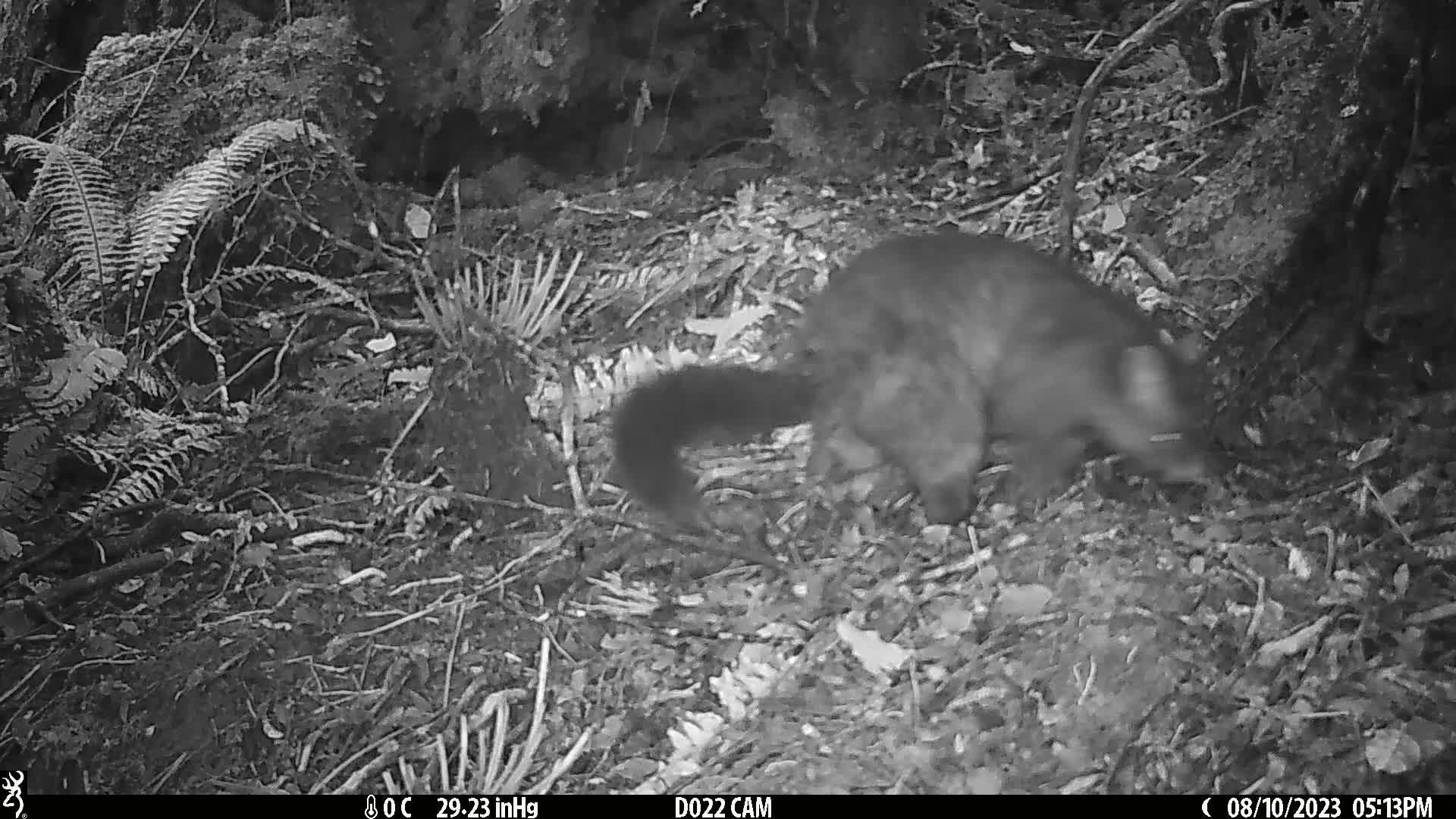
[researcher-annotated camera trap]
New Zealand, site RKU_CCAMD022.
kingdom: Animalia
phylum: Chordata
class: Mammalia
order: Diprotodontia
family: Phalangeridae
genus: Trichosurus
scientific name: Trichosurus vulpecula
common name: common brushtail possum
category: possum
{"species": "possum (common brushtail possum) (Trichosurus vulpecula)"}